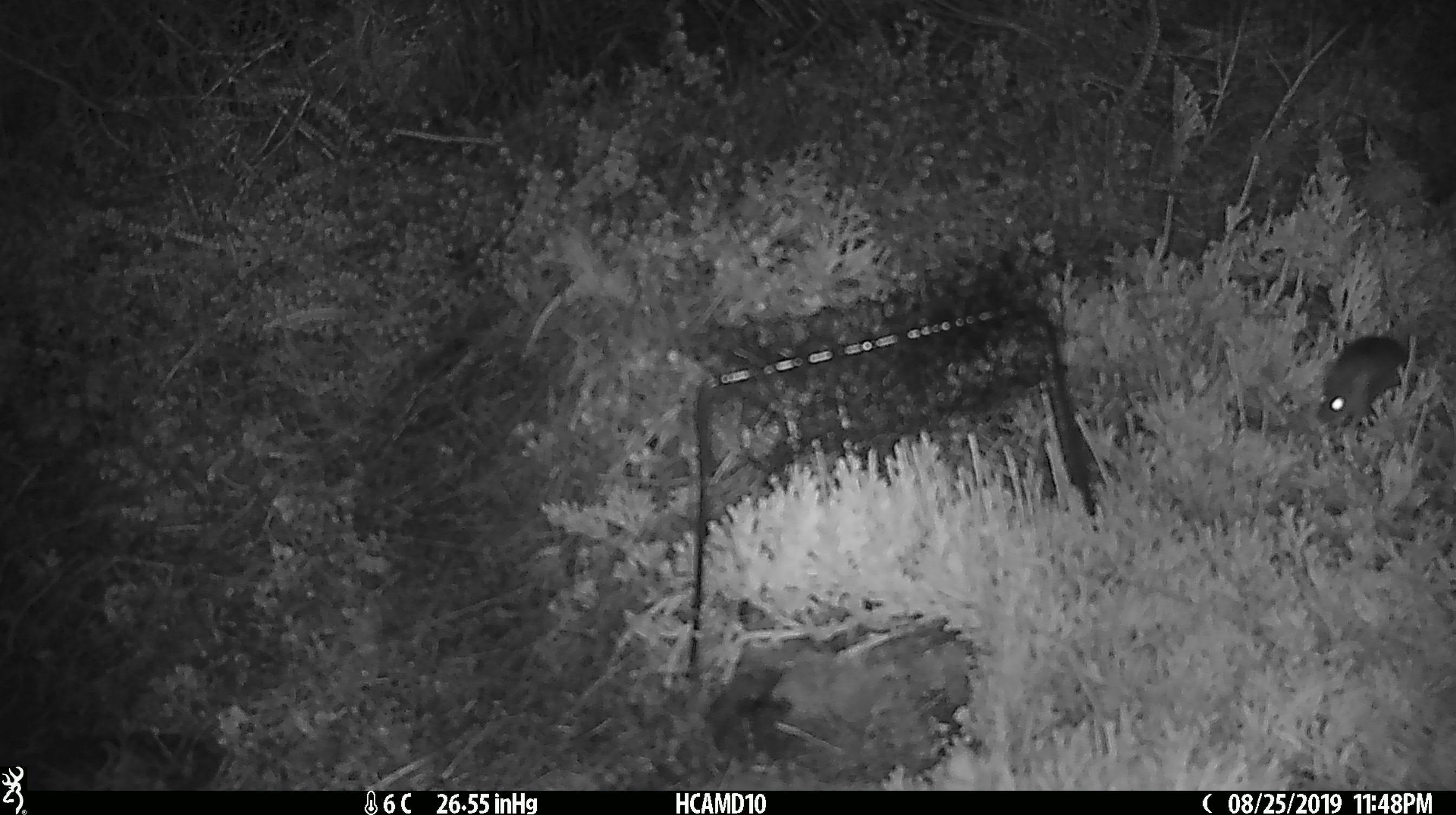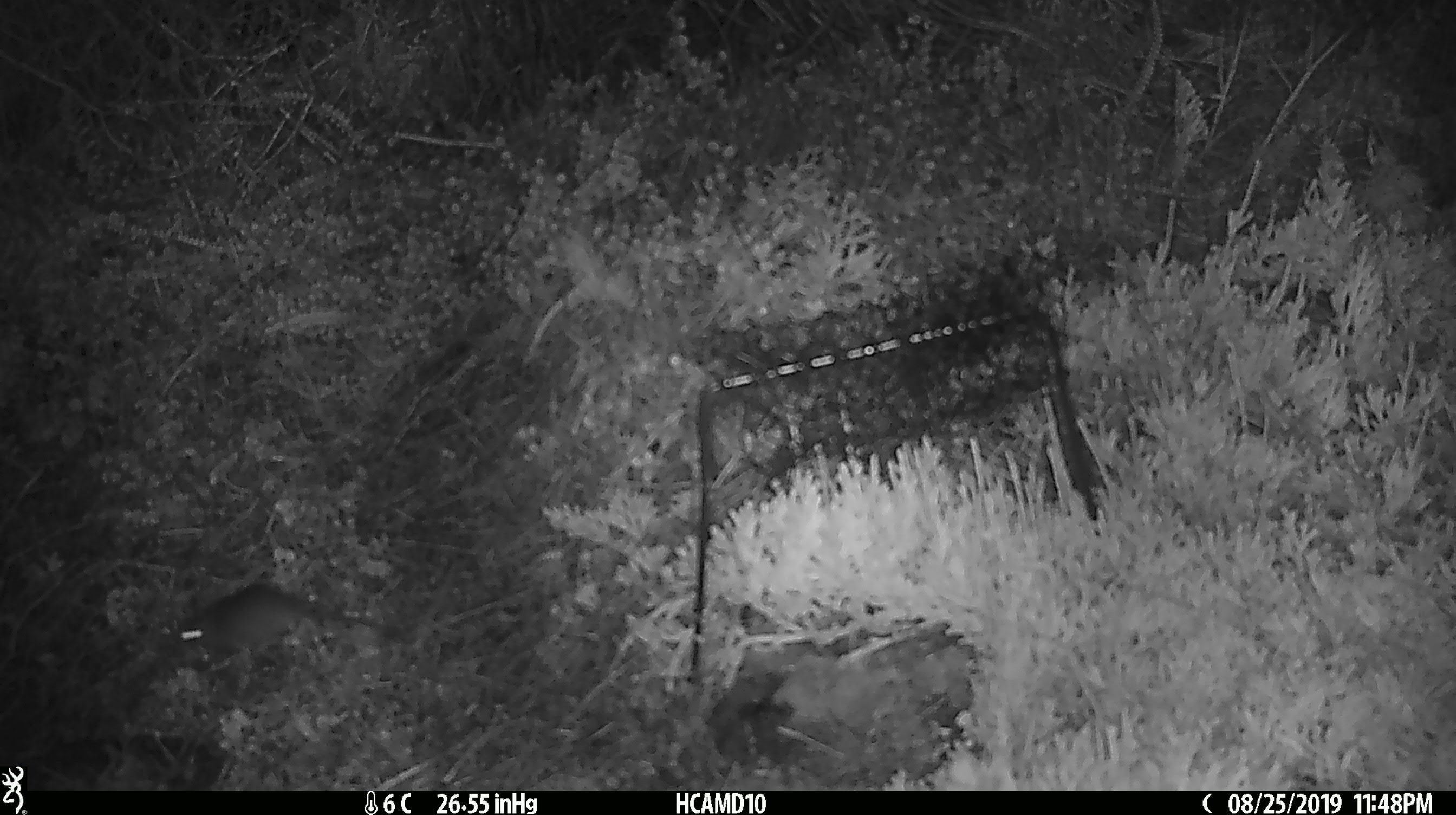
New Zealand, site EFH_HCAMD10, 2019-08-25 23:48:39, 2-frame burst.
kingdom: Animalia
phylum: Chordata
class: Mammalia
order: Rodentia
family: Muridae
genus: Mus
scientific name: Mus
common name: mouse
Mouse (Mus).